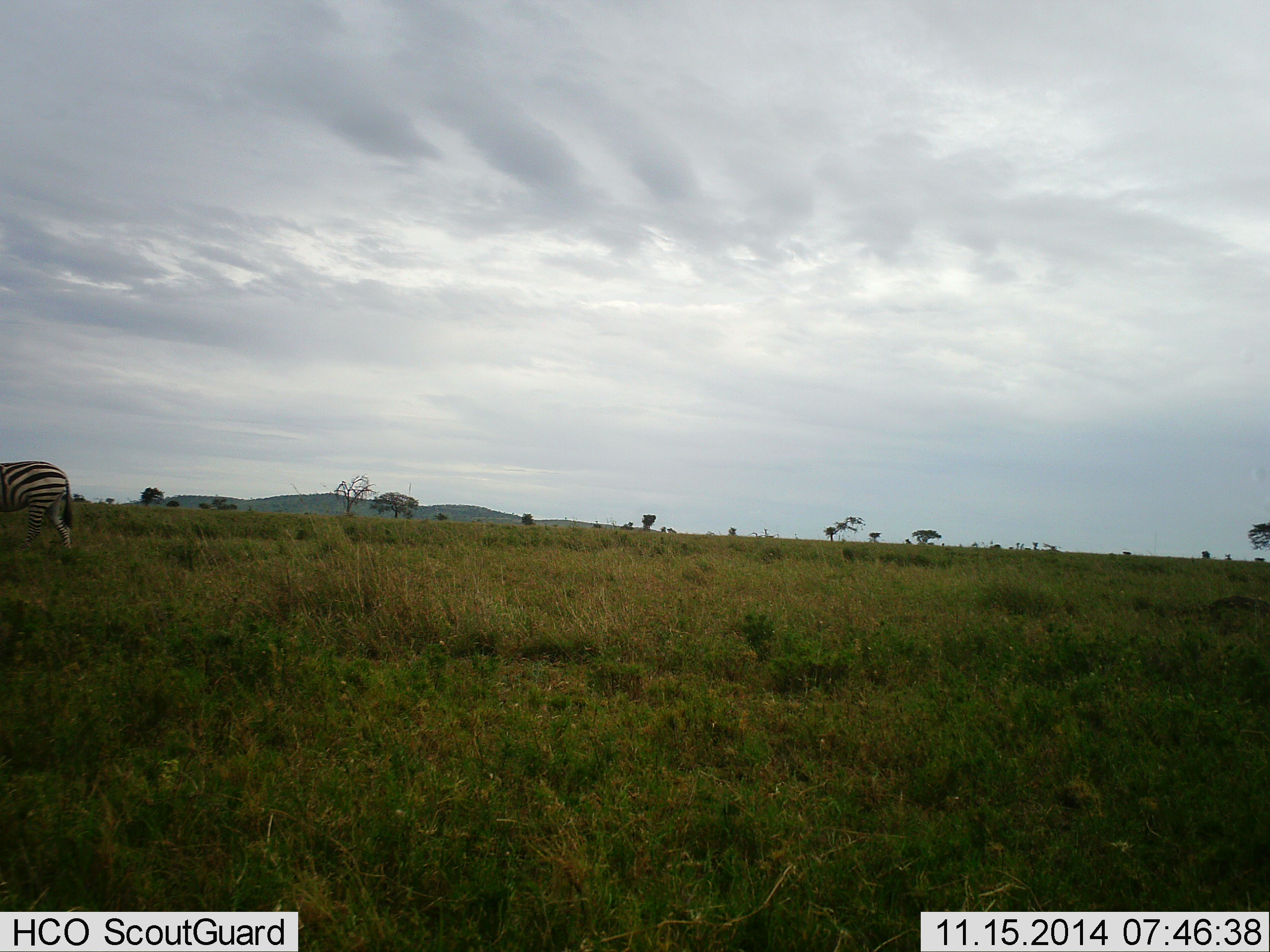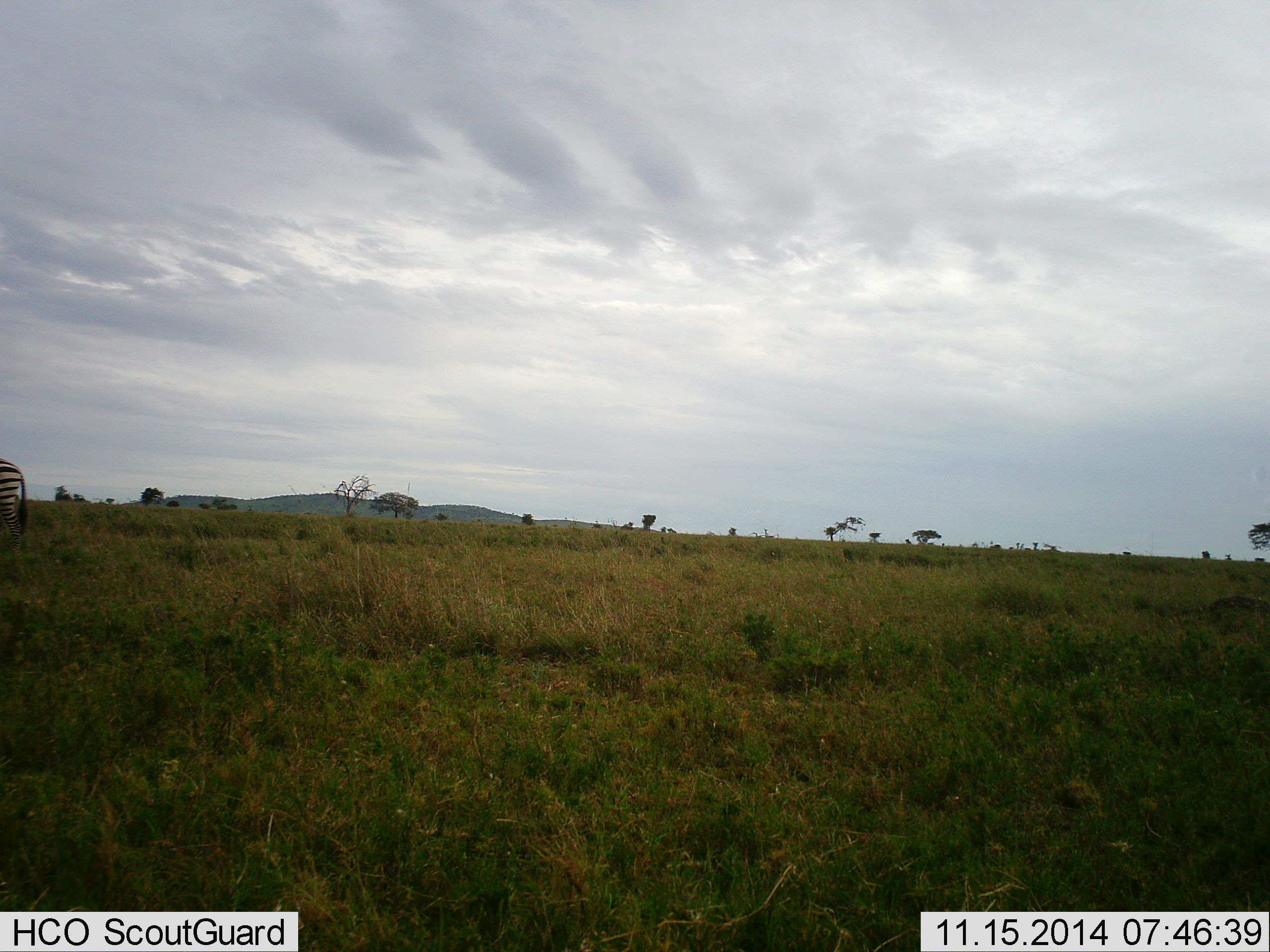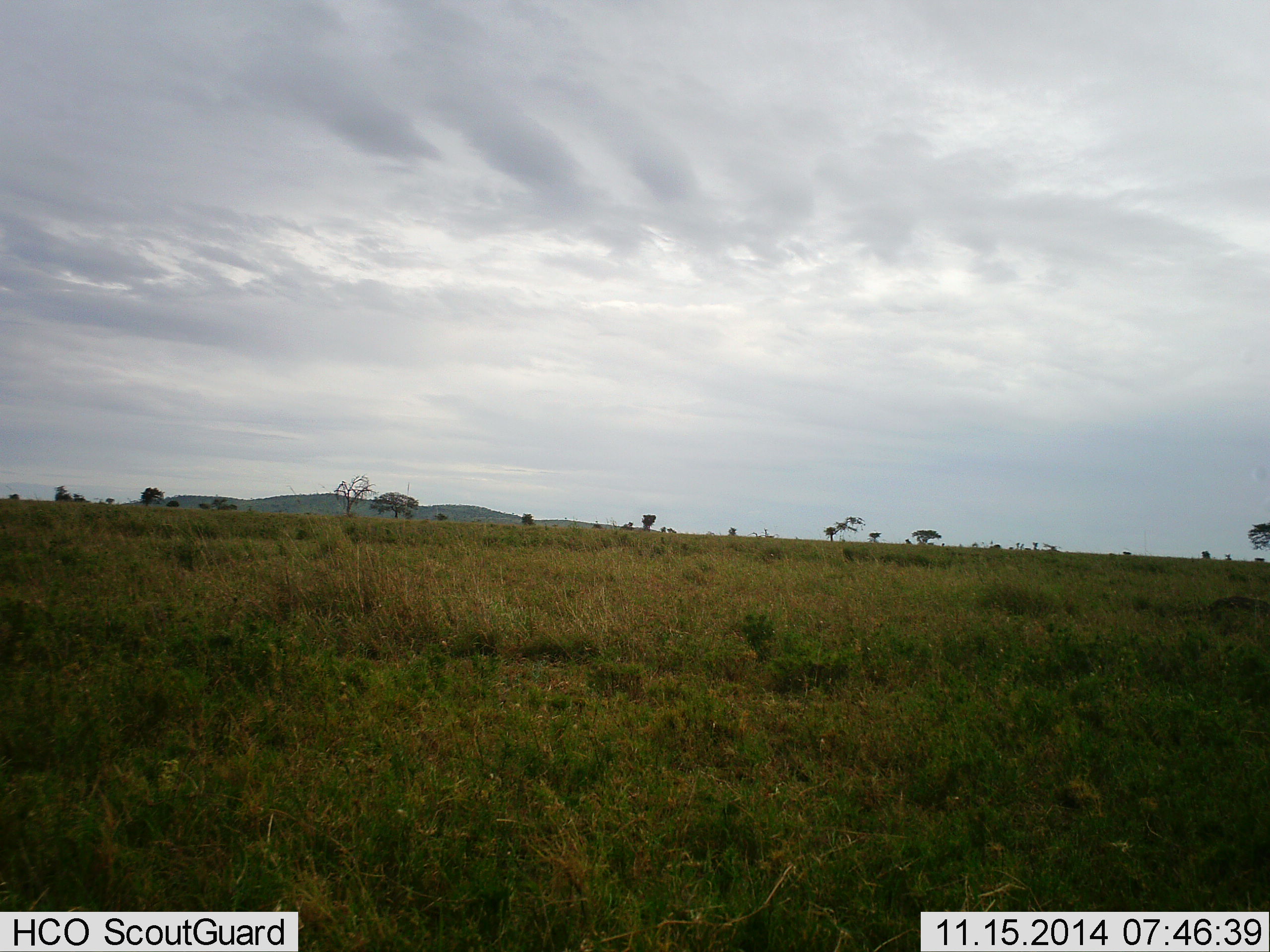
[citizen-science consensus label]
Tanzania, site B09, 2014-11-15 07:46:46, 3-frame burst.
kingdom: Animalia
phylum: Chordata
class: Mammalia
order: Perissodactyla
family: Equidae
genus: Equus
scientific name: Equus quagga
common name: plains zebra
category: zebra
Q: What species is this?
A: Zebra (plains zebra) (Equus quagga).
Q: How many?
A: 1.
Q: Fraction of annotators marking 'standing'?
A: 0%.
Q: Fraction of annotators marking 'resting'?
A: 0%.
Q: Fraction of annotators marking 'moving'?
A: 100%.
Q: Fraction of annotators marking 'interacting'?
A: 0%.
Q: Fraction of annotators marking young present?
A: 0%.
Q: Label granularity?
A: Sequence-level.